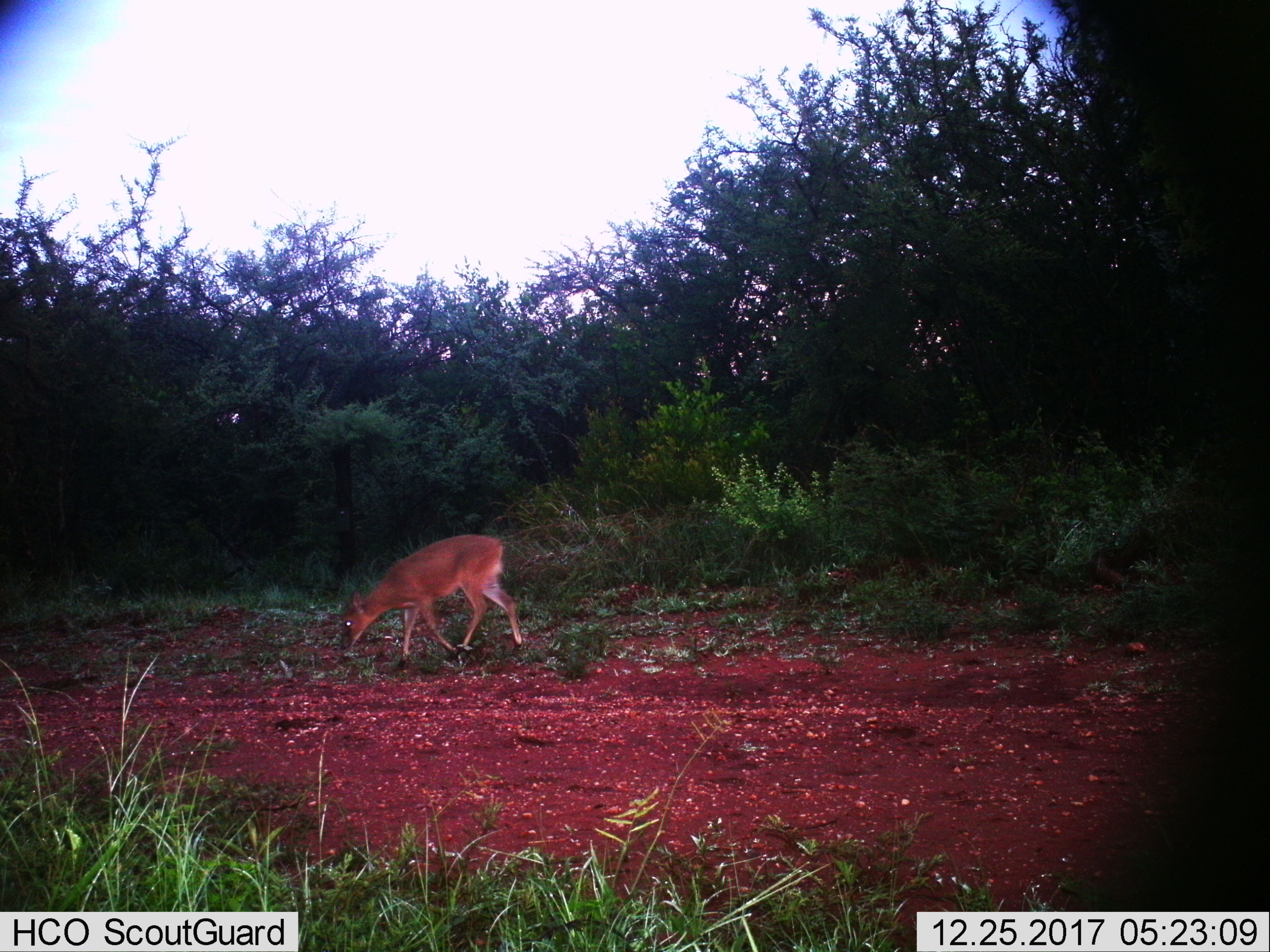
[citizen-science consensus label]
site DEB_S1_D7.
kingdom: Animalia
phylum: Chordata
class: Mammalia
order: Artiodactyla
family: Bovidae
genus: Sylvicapra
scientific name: Sylvicapra grimmia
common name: common duiker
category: duikercommongrey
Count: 1.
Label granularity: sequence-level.